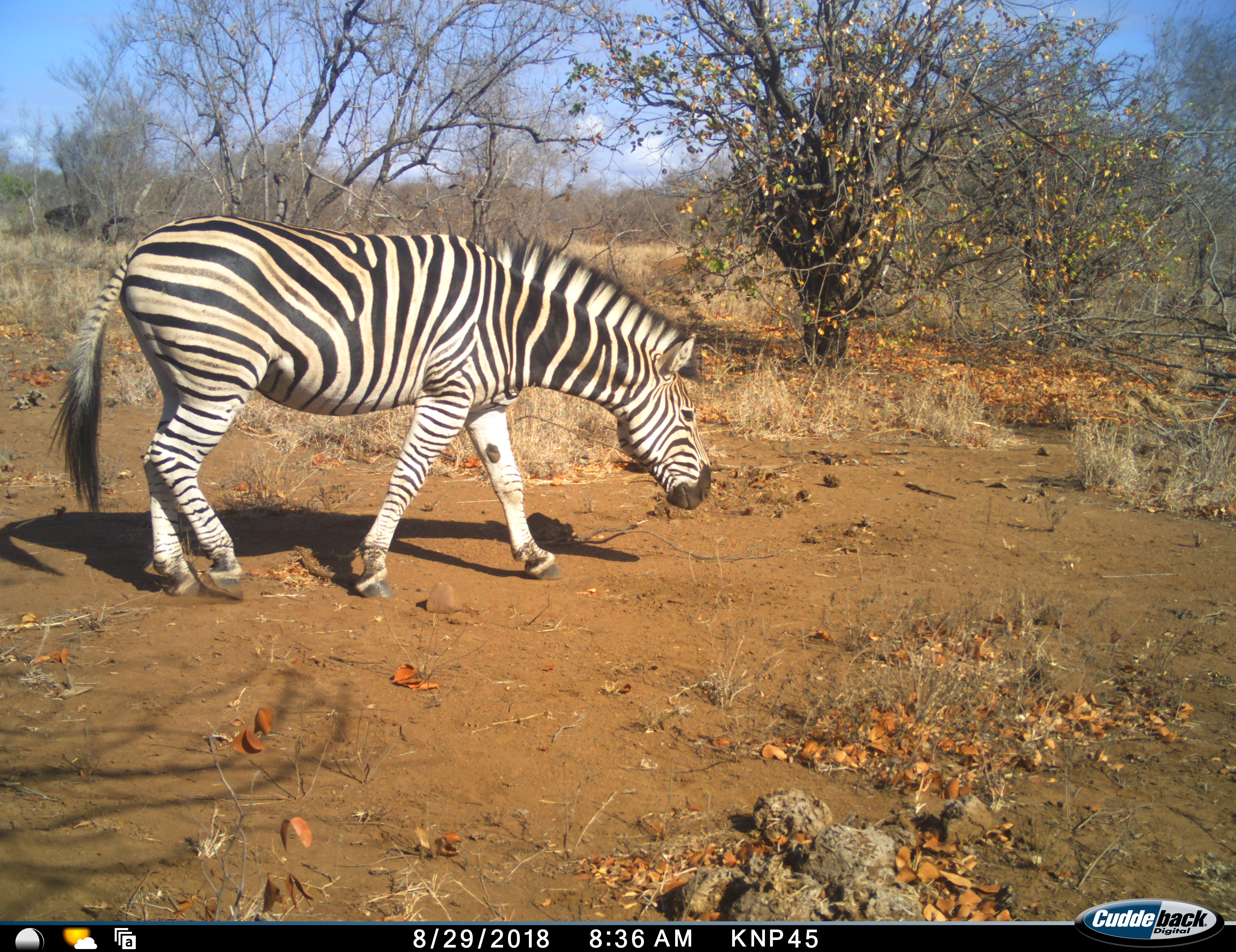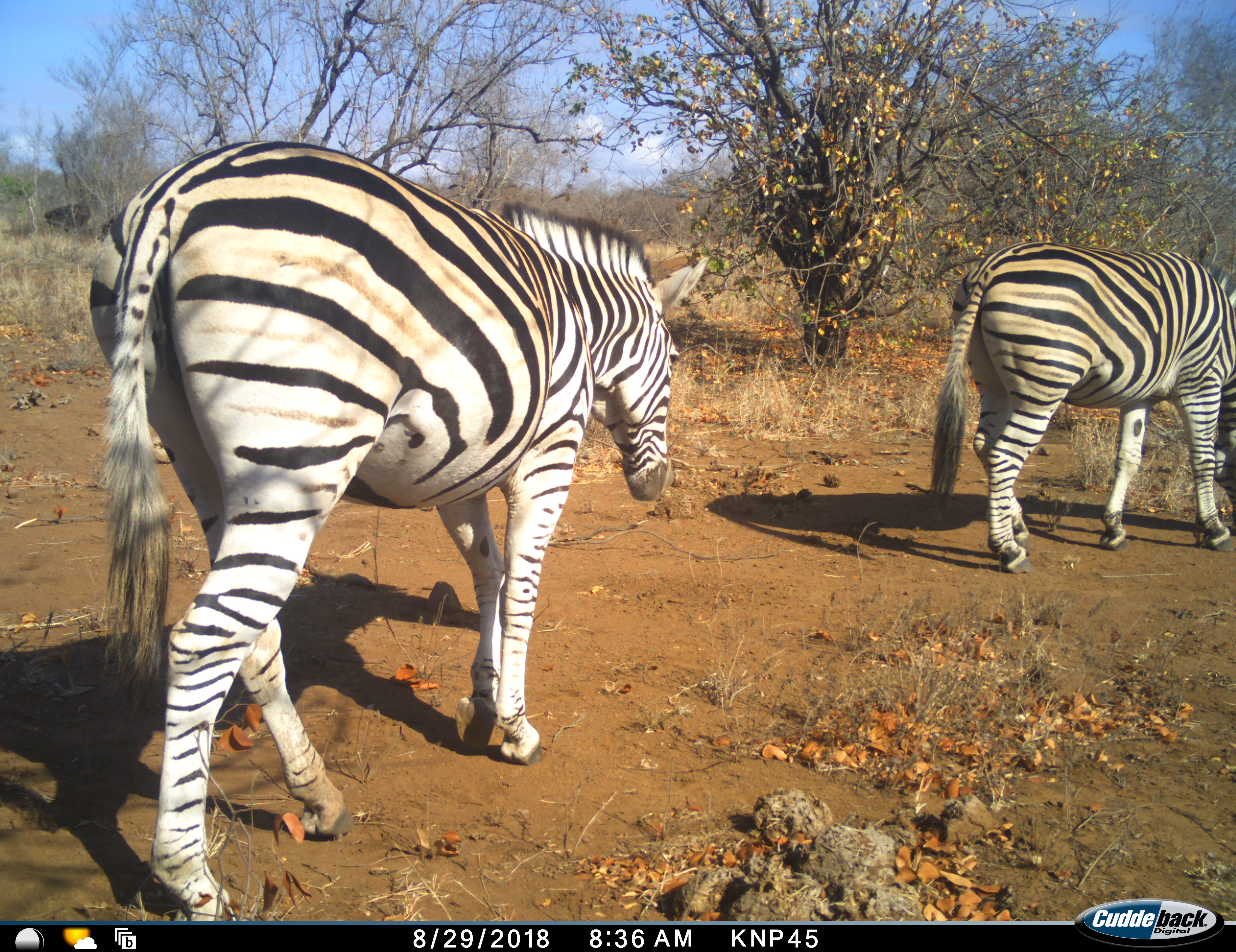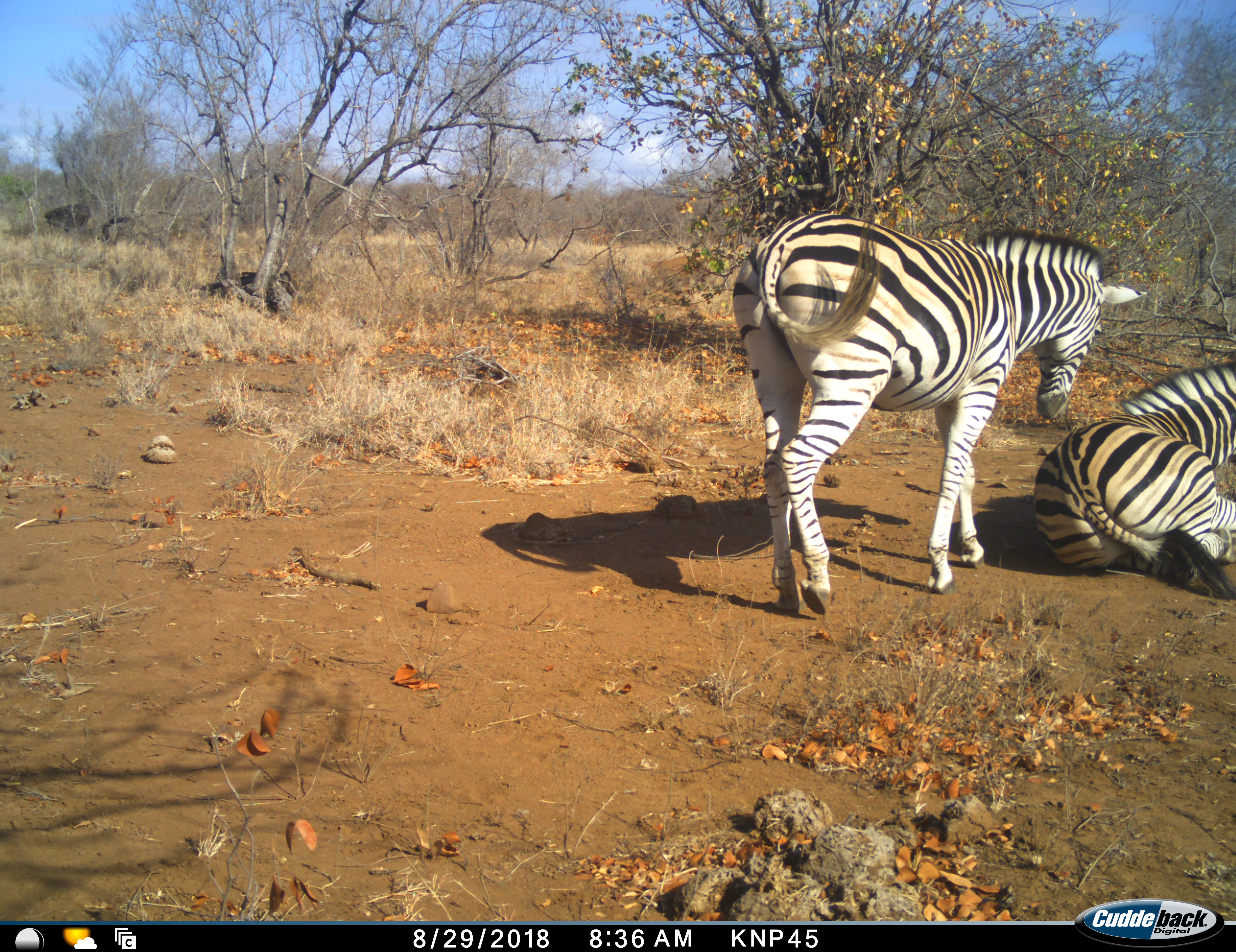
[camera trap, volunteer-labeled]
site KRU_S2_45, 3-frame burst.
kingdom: Animalia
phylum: Chordata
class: Mammalia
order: Perissodactyla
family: Equidae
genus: Equus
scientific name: Equus quagga burchellii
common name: burchell's zebra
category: zebraburchells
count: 2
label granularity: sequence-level